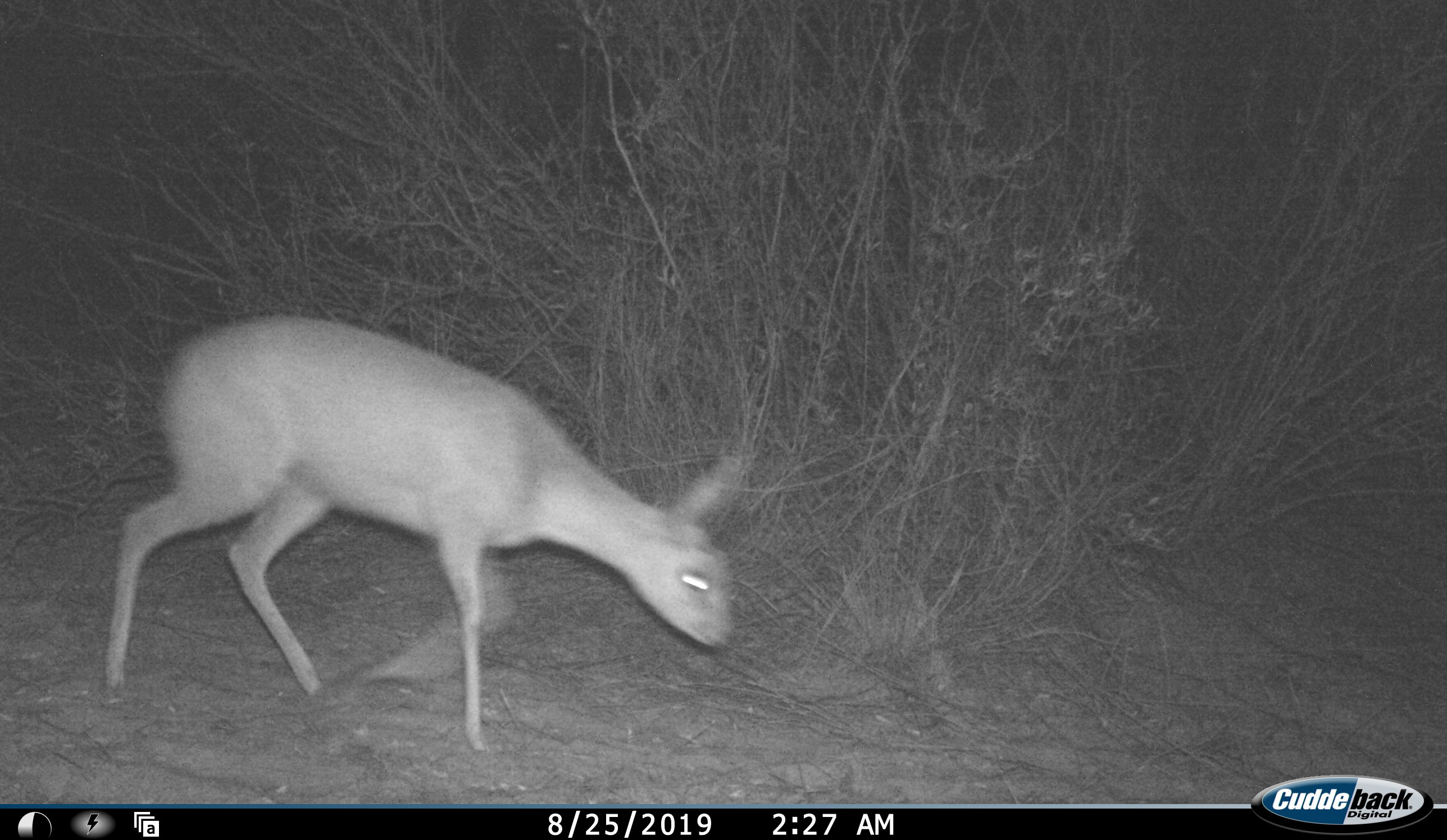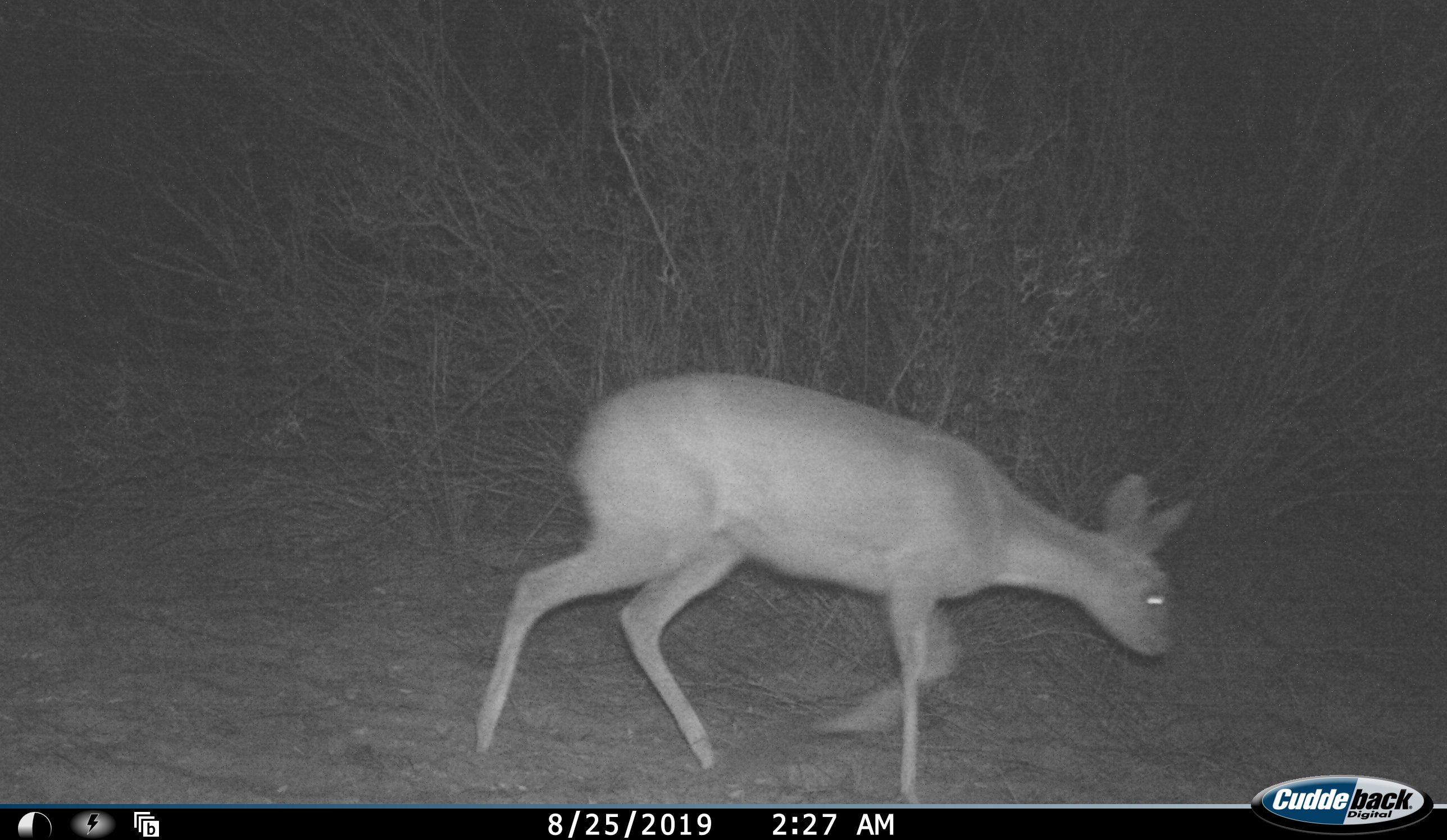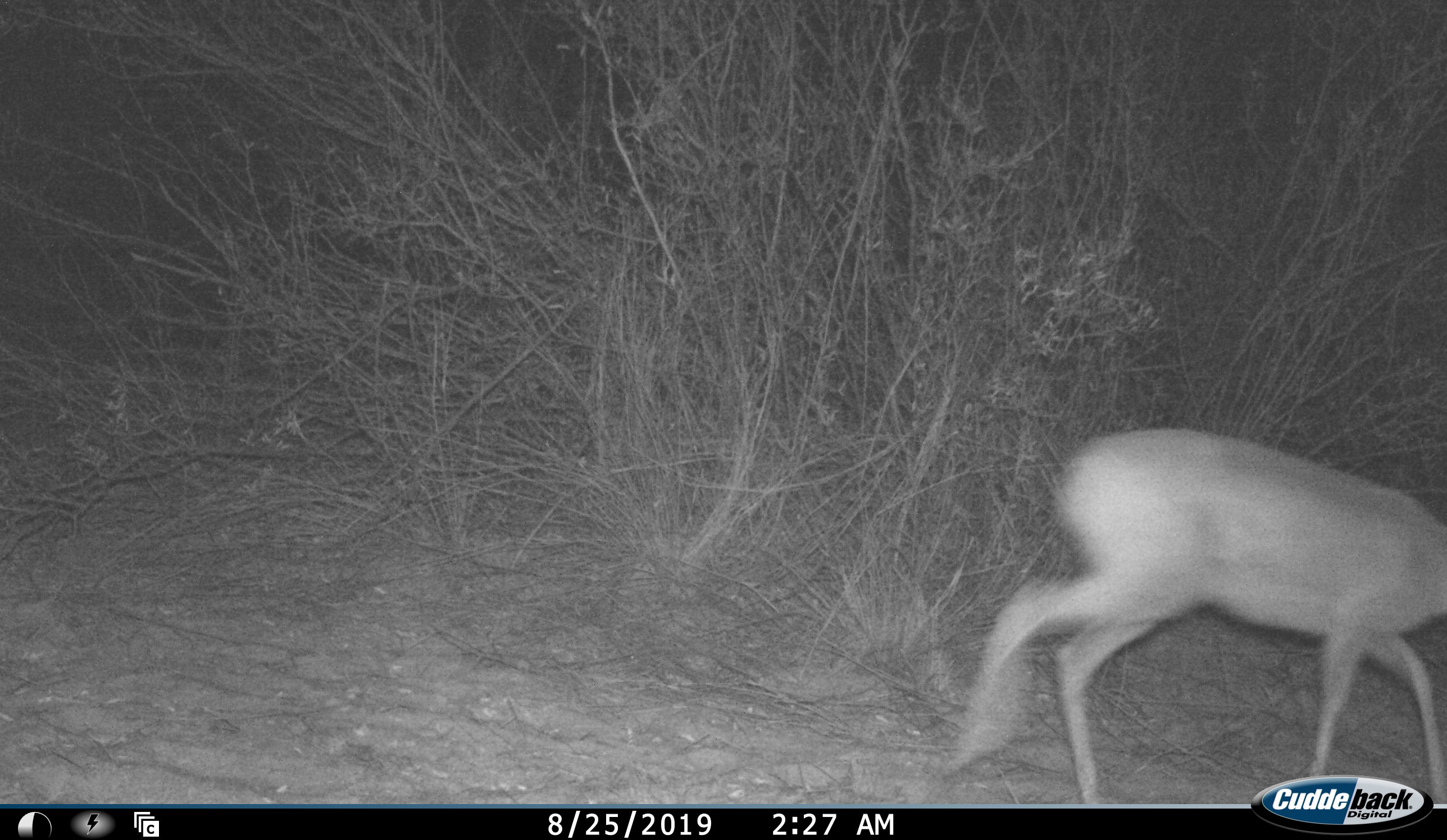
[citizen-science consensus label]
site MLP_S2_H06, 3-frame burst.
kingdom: Animalia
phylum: Chordata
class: Mammalia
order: Artiodactyla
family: Bovidae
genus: Raphicerus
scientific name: Raphicerus campestris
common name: steenbok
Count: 1.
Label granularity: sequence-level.